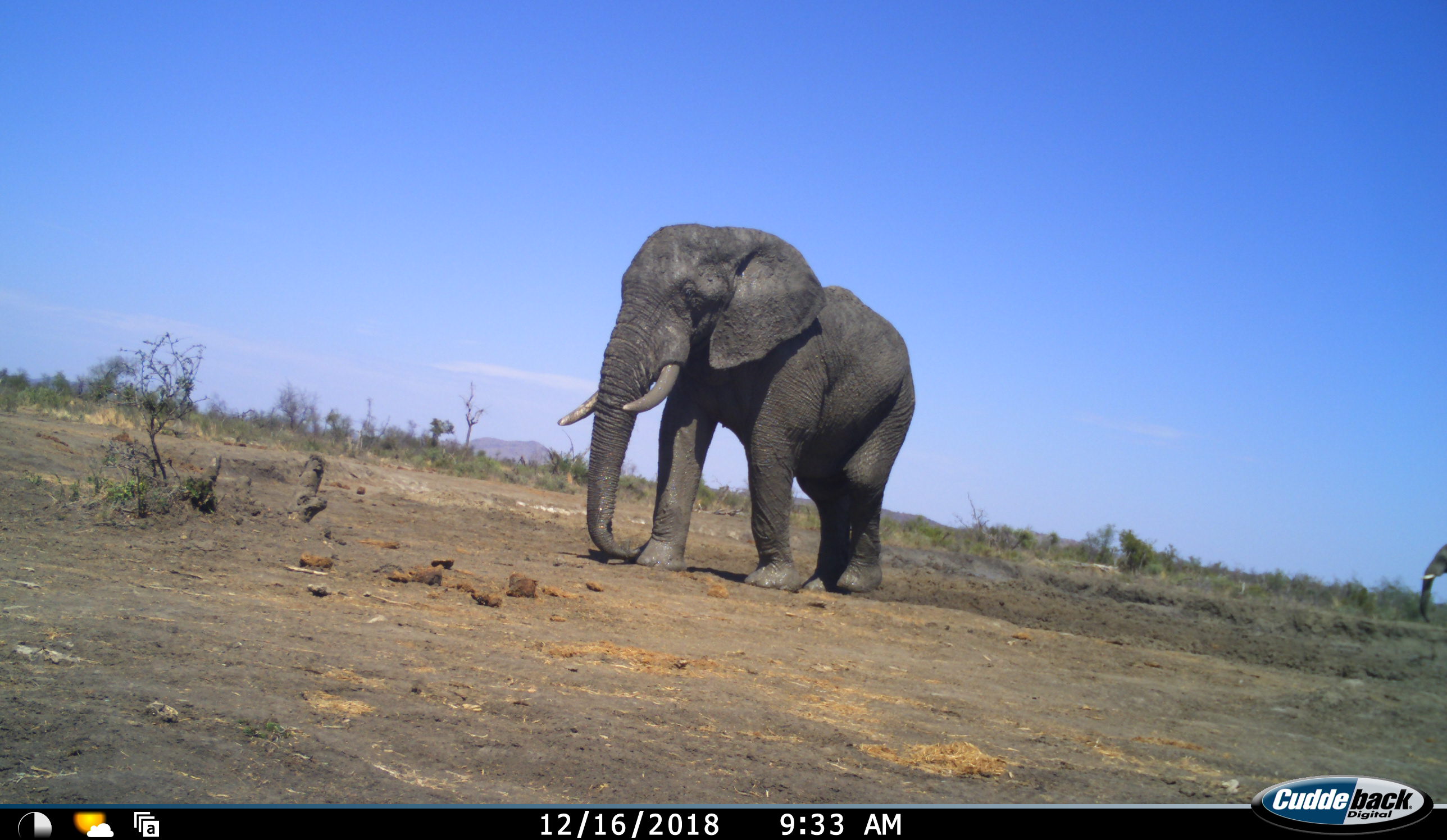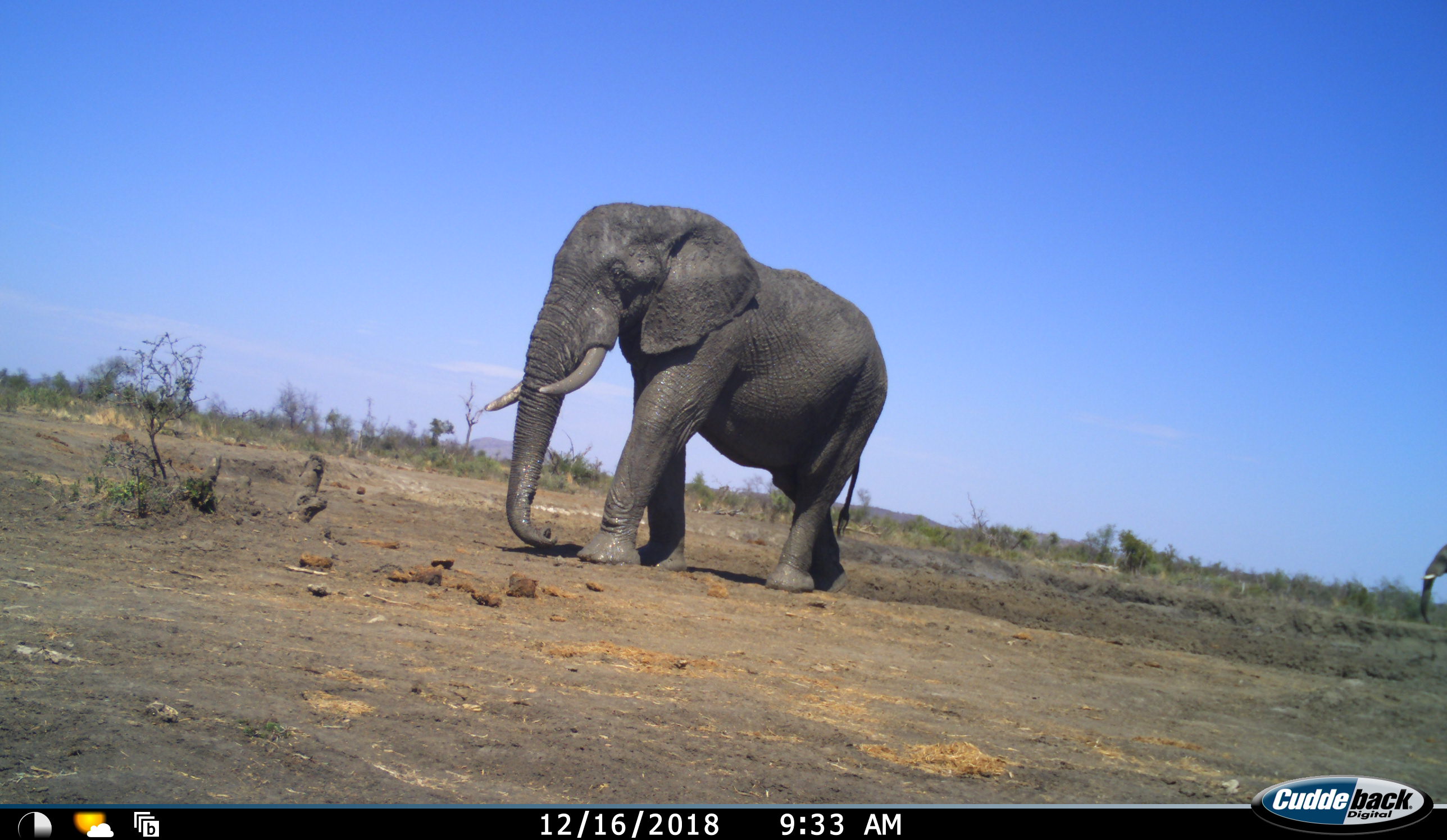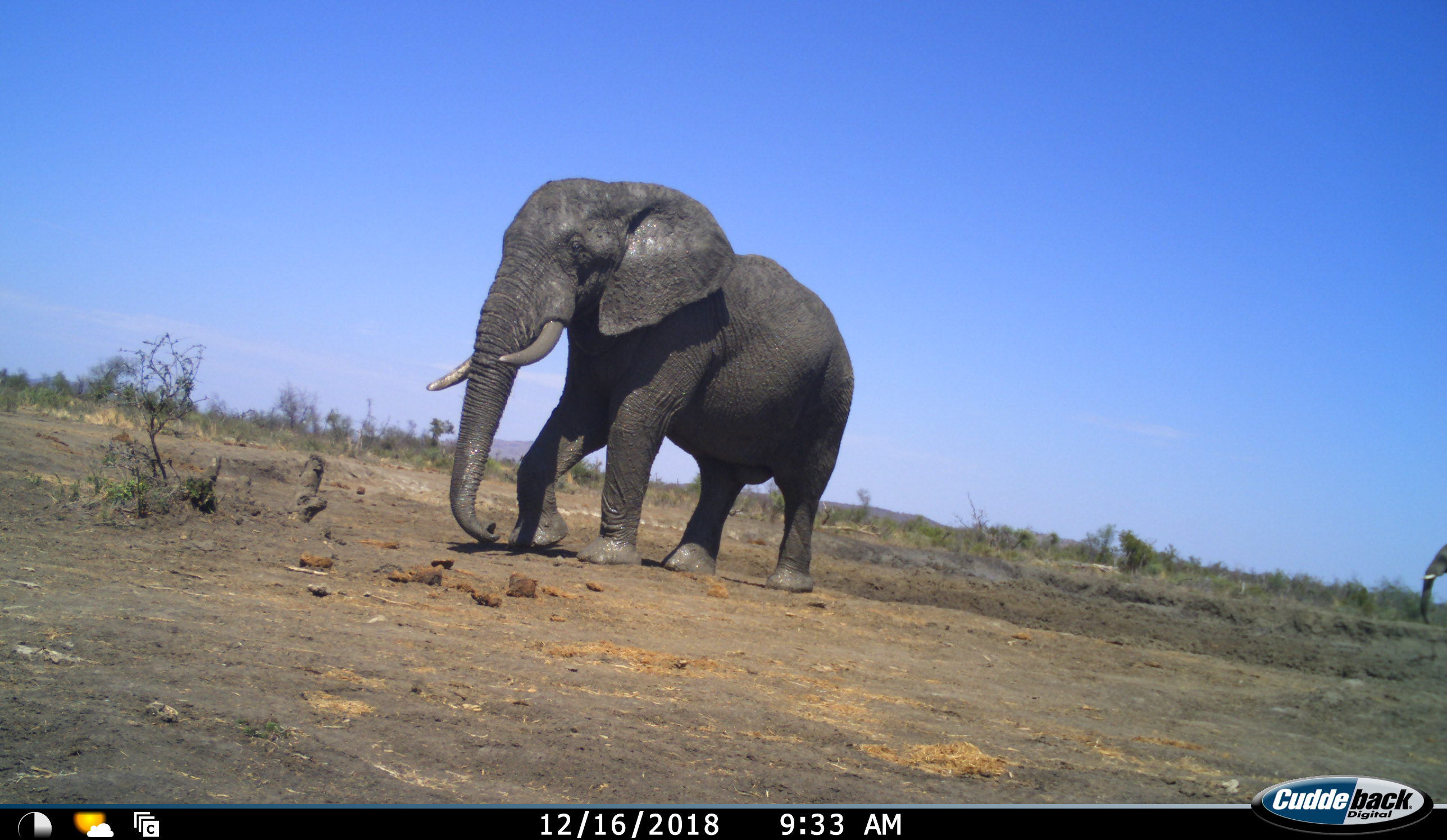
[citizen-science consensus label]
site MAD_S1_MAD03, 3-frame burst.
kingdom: Animalia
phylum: Chordata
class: Mammalia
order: Proboscidea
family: Elephantidae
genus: Loxodonta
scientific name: Loxodonta africana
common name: african bush elephant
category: elephant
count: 2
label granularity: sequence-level